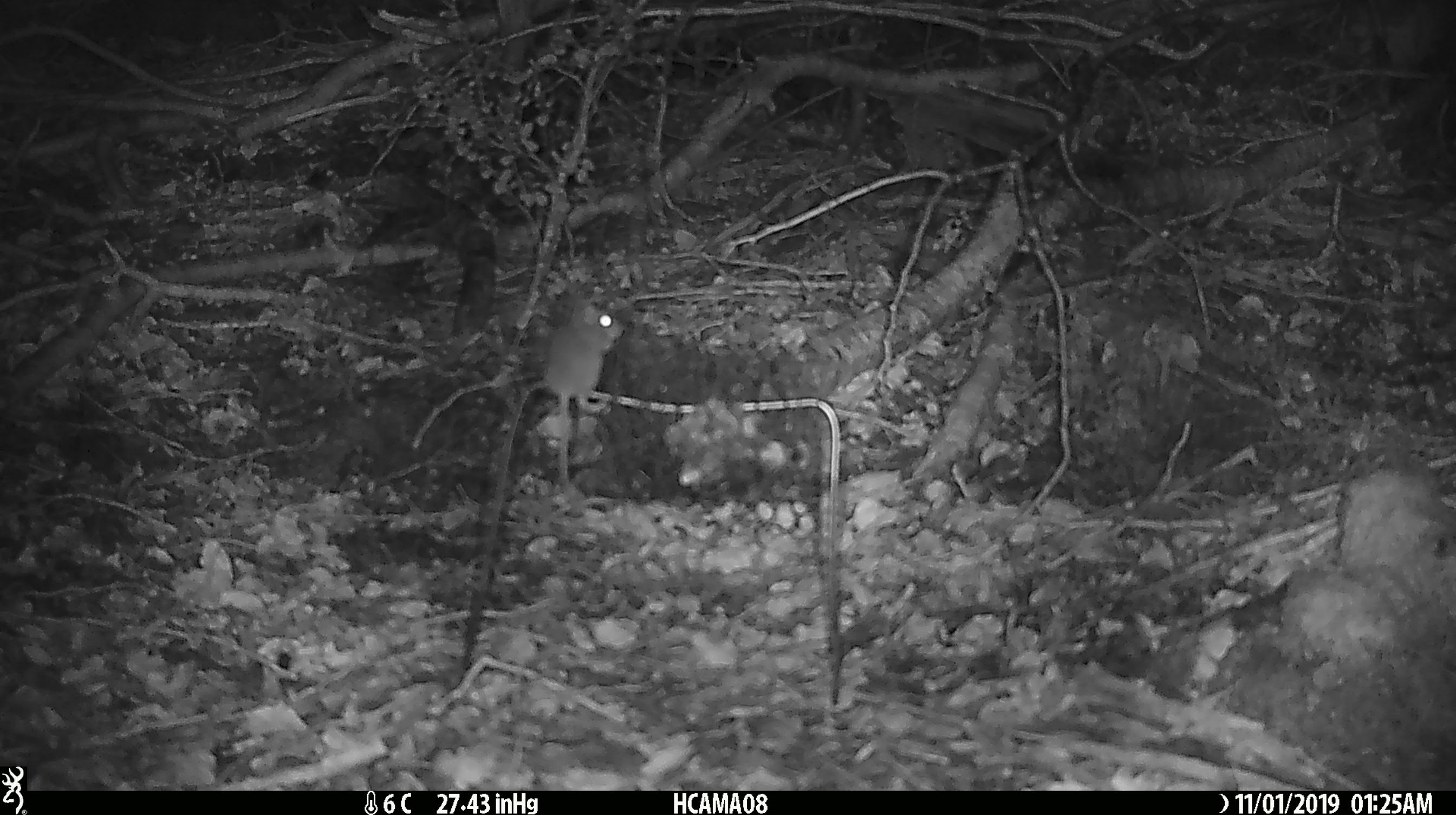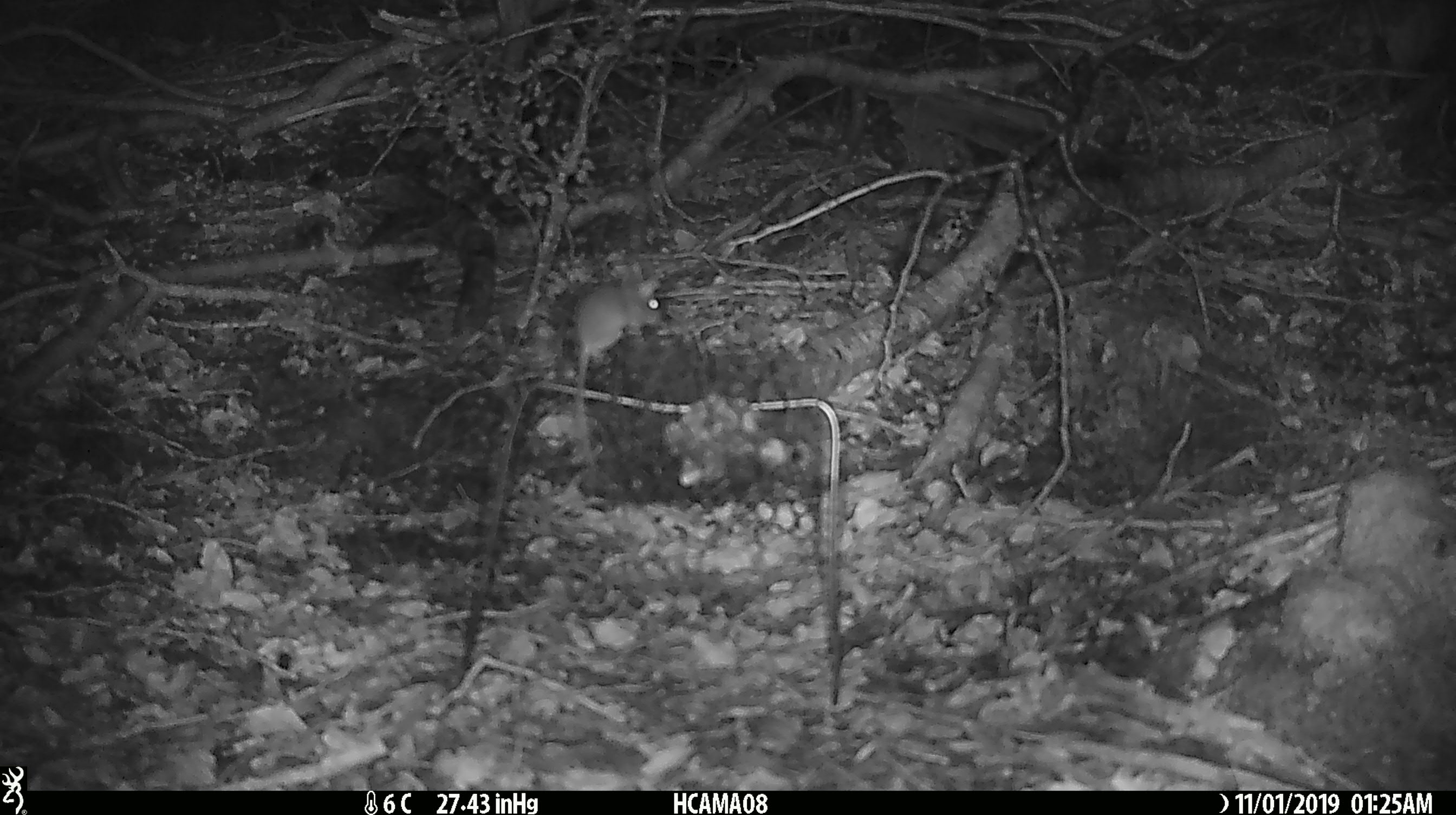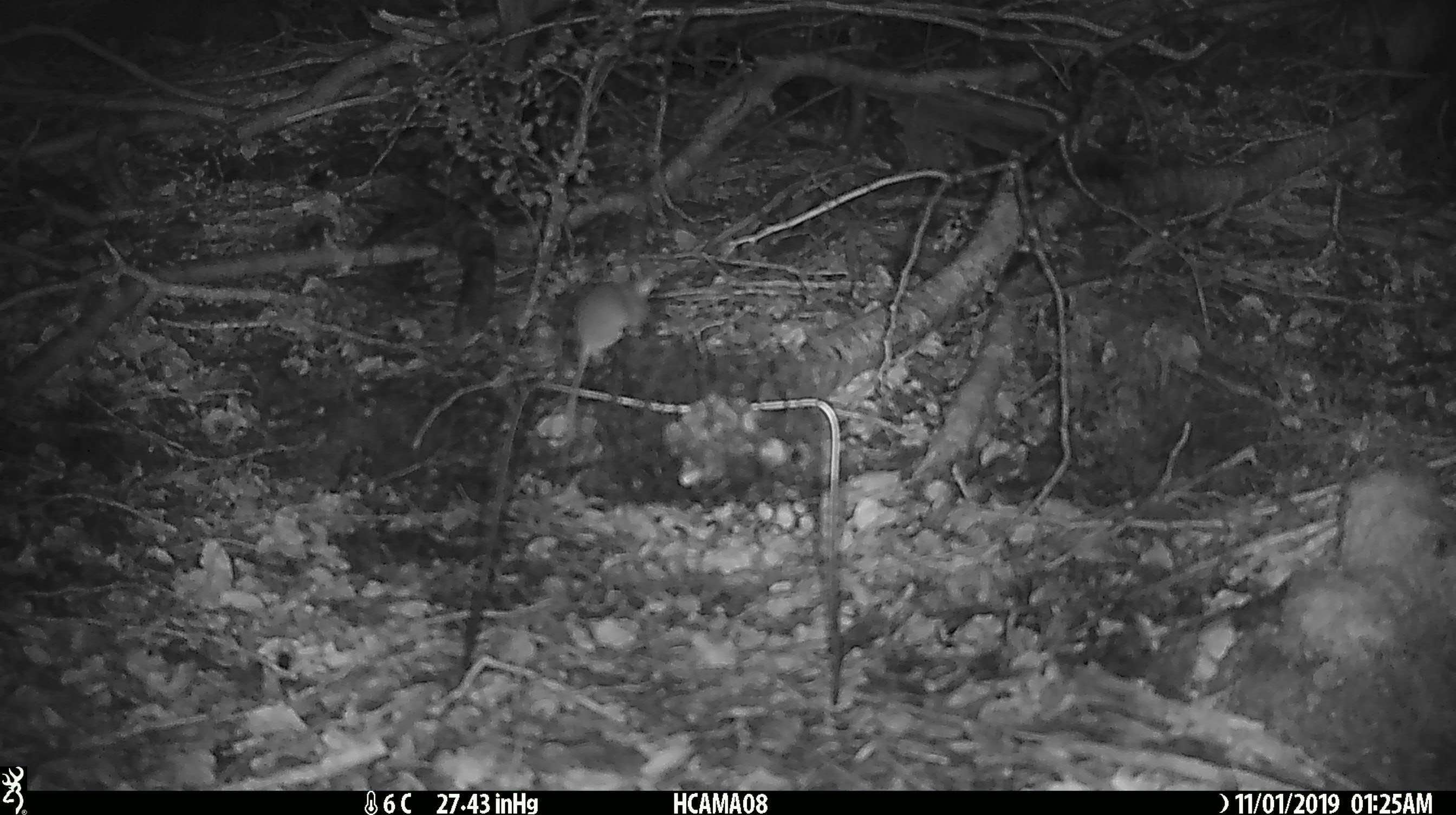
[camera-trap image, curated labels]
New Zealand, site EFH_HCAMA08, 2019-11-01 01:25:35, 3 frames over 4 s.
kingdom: Animalia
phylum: Chordata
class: Mammalia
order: Rodentia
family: Muridae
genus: Mus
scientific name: Mus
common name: mouse